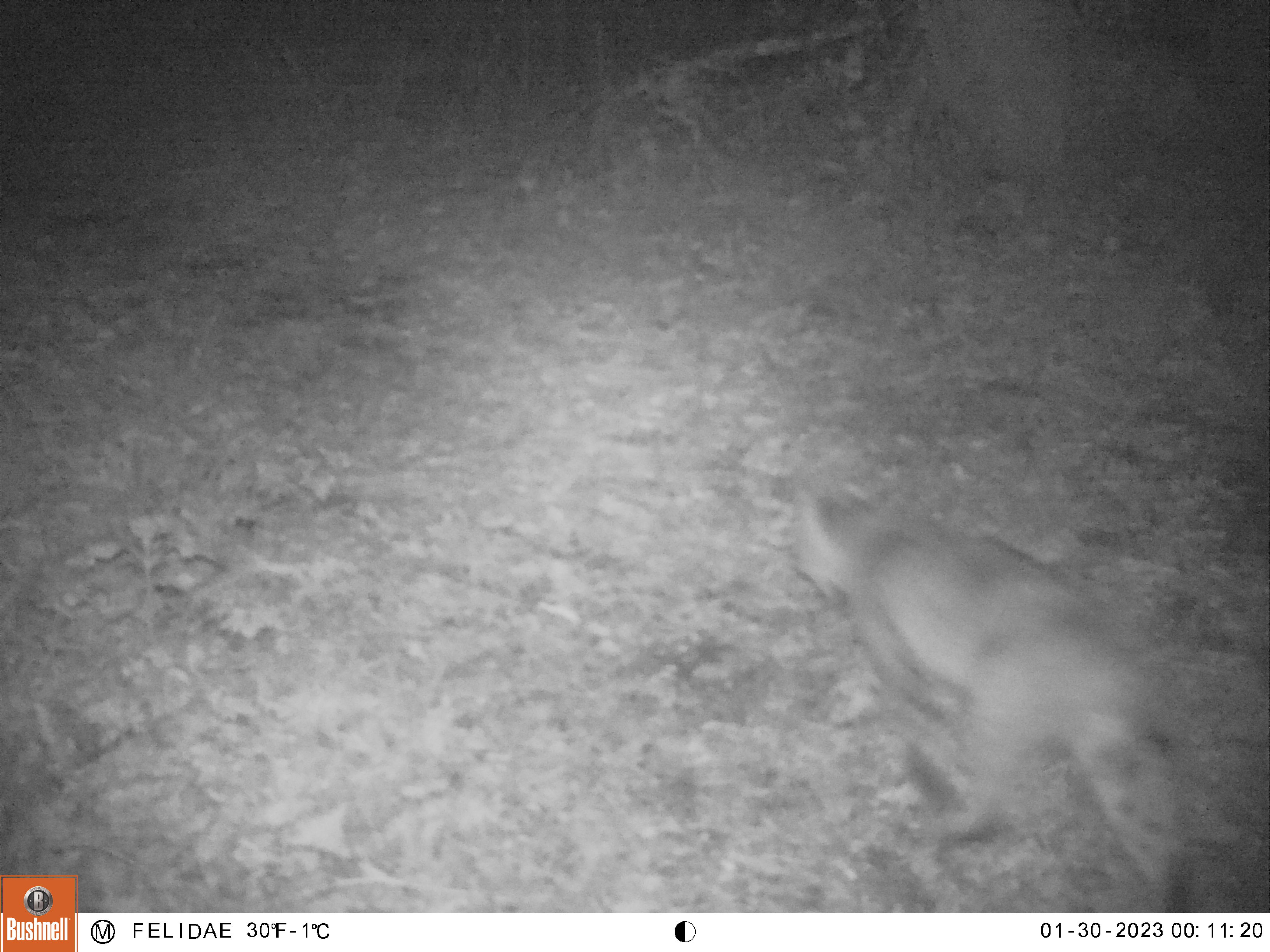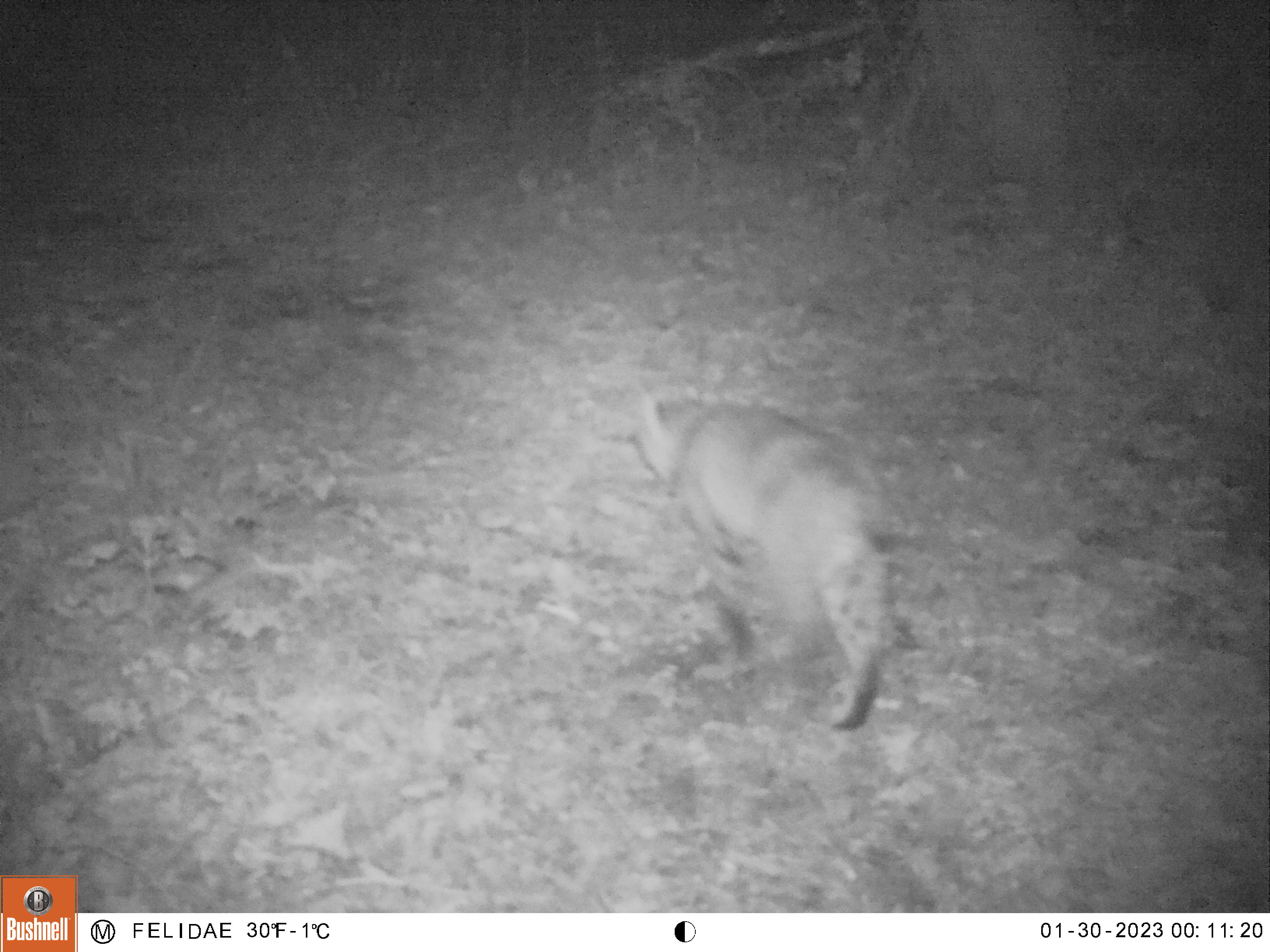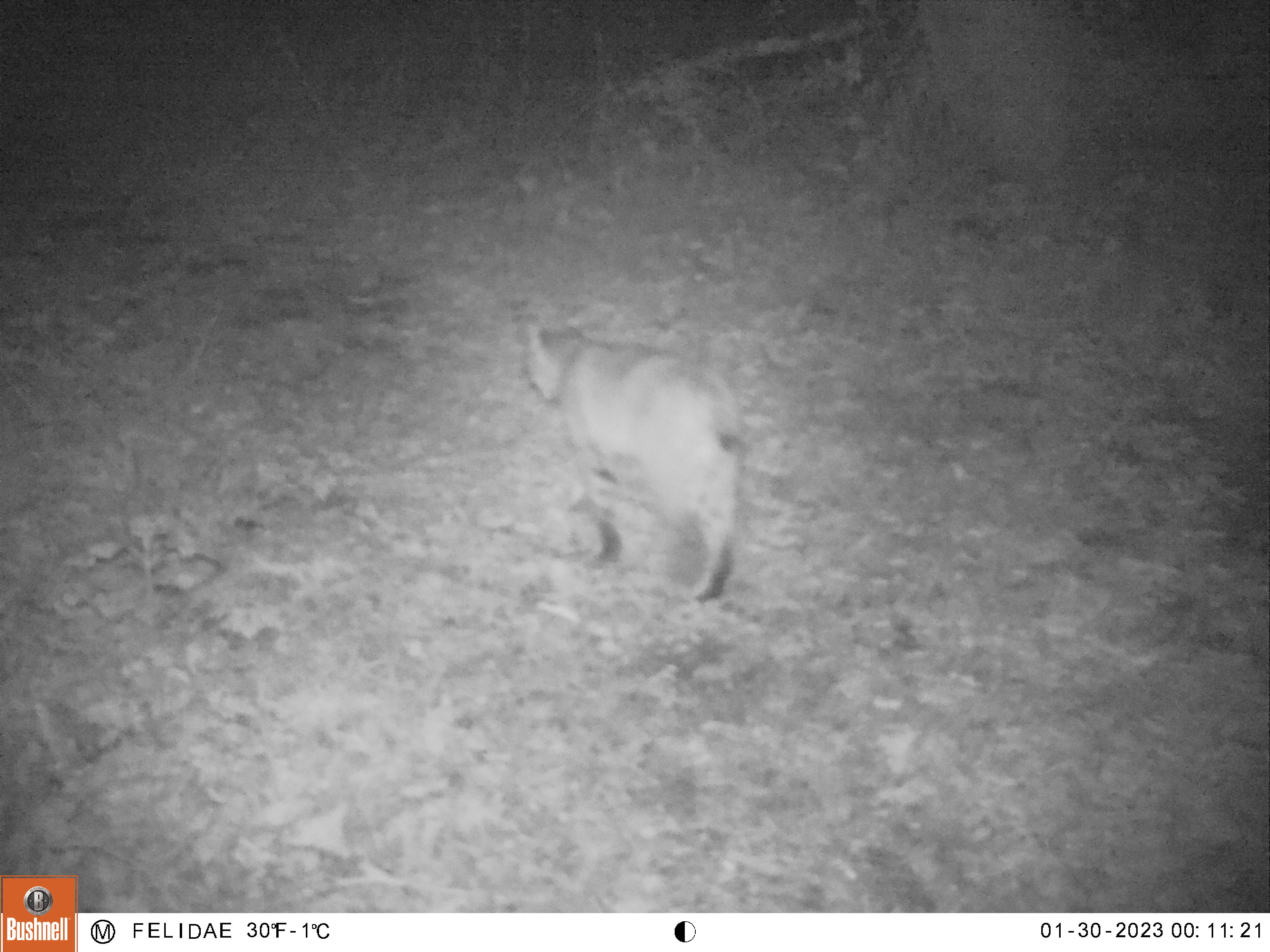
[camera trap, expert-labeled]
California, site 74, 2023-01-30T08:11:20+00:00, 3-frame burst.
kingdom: Animalia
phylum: Chordata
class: Mammalia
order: Carnivora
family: Felidae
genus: Lynx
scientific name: Lynx rufus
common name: bobcat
Bobcat (Lynx rufus).